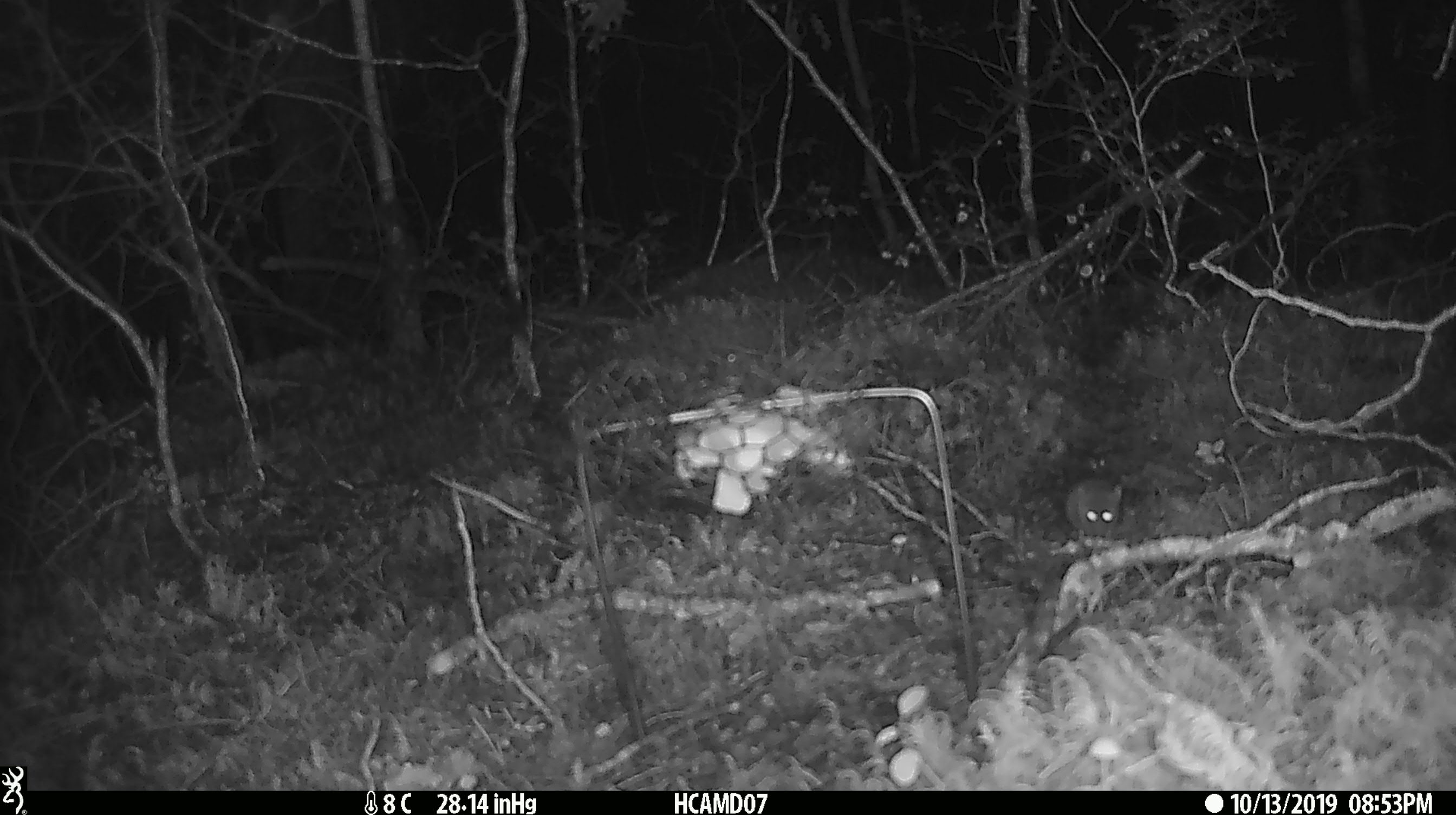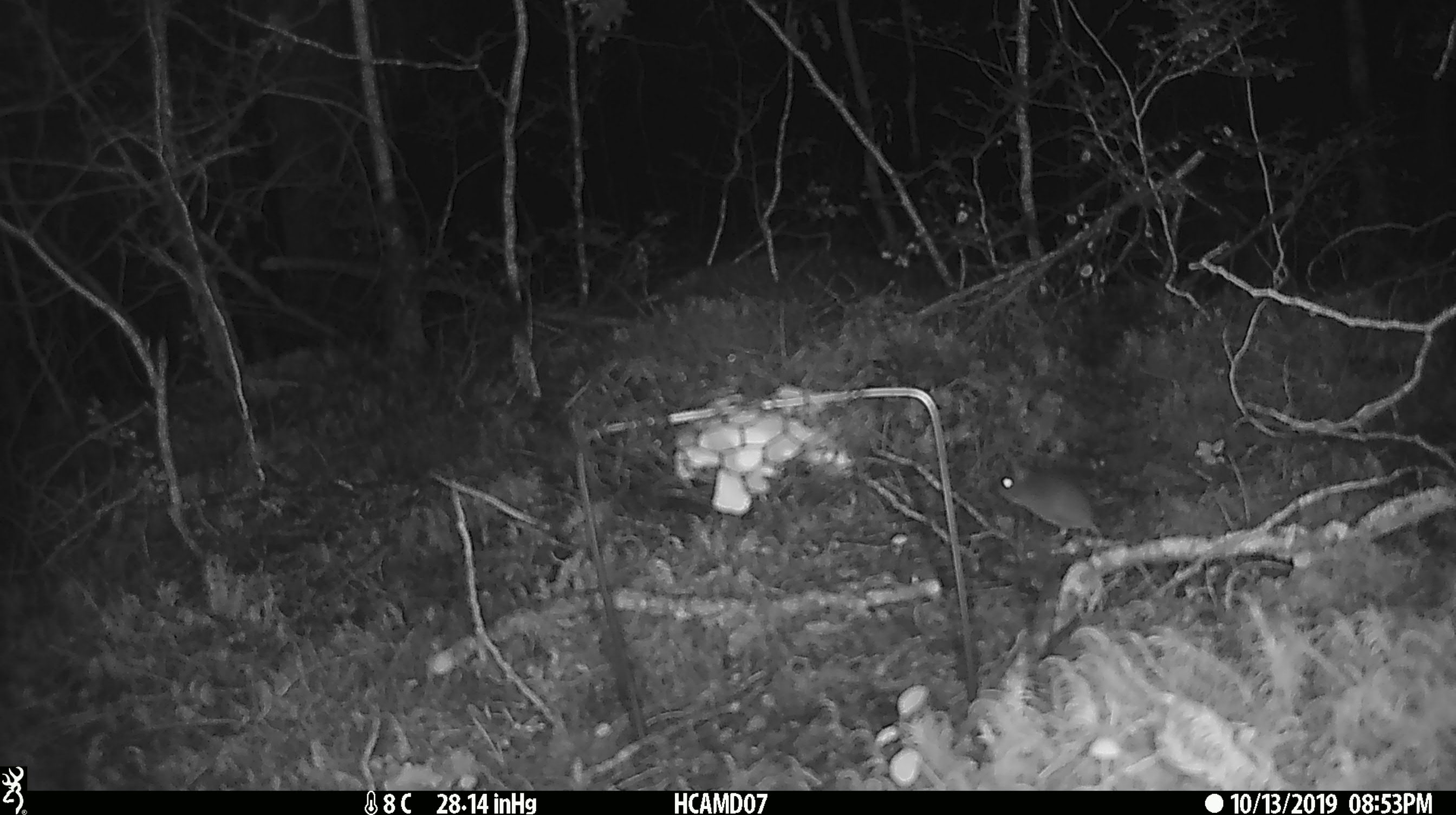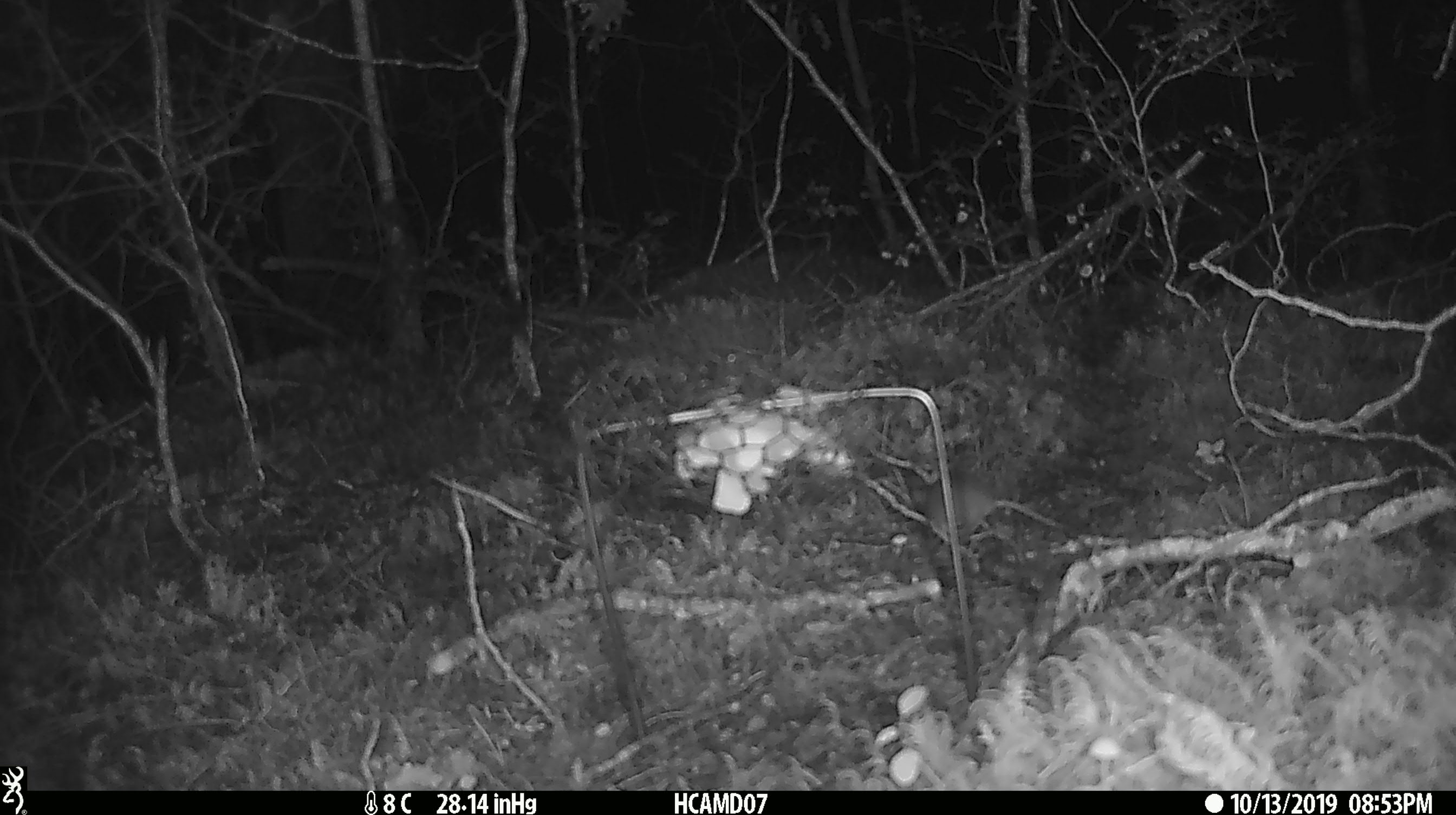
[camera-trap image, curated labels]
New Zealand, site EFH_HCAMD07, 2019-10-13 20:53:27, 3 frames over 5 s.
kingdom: Animalia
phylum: Chordata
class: Mammalia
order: Rodentia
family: Muridae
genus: Mus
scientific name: Mus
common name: mouse